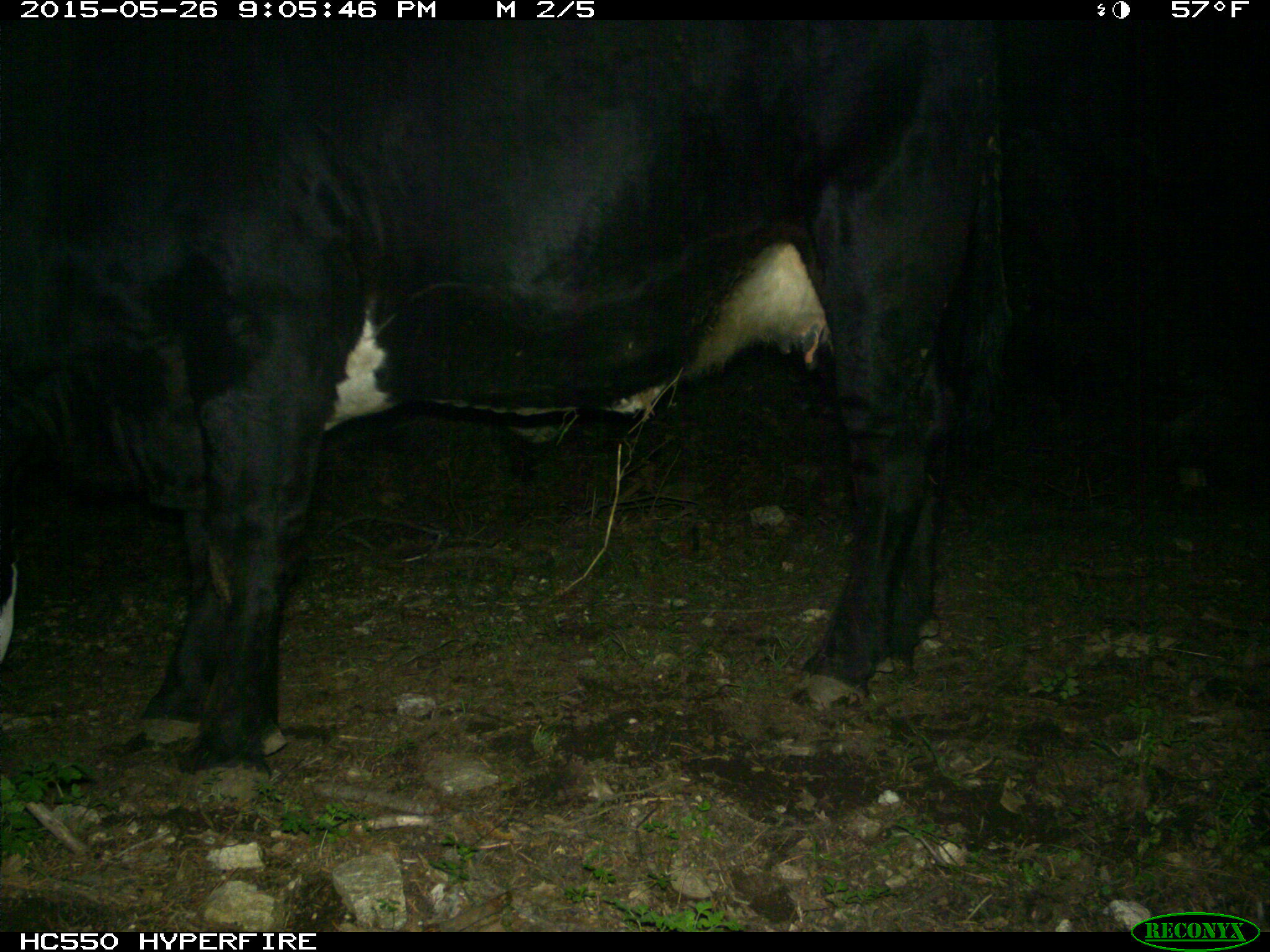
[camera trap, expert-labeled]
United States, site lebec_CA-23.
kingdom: Animalia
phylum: Chordata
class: Mammalia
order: Artiodactyla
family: Bovidae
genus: Bos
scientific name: Bos taurus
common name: domestic cow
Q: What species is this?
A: Bos taurus (domestic cow).